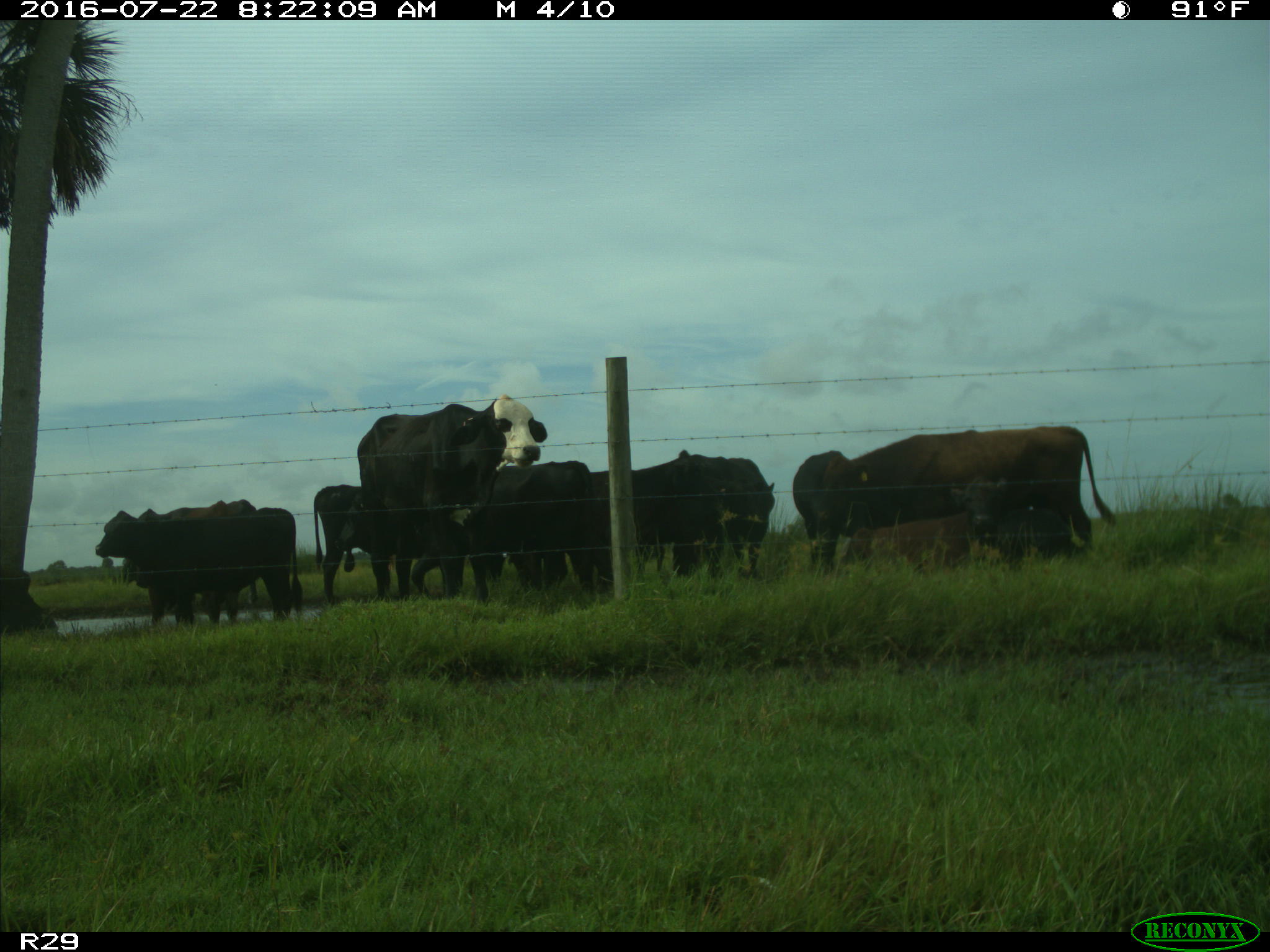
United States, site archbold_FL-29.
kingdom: Animalia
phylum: Chordata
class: Mammalia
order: Artiodactyla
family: Bovidae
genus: Bos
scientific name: Bos taurus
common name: domestic cow